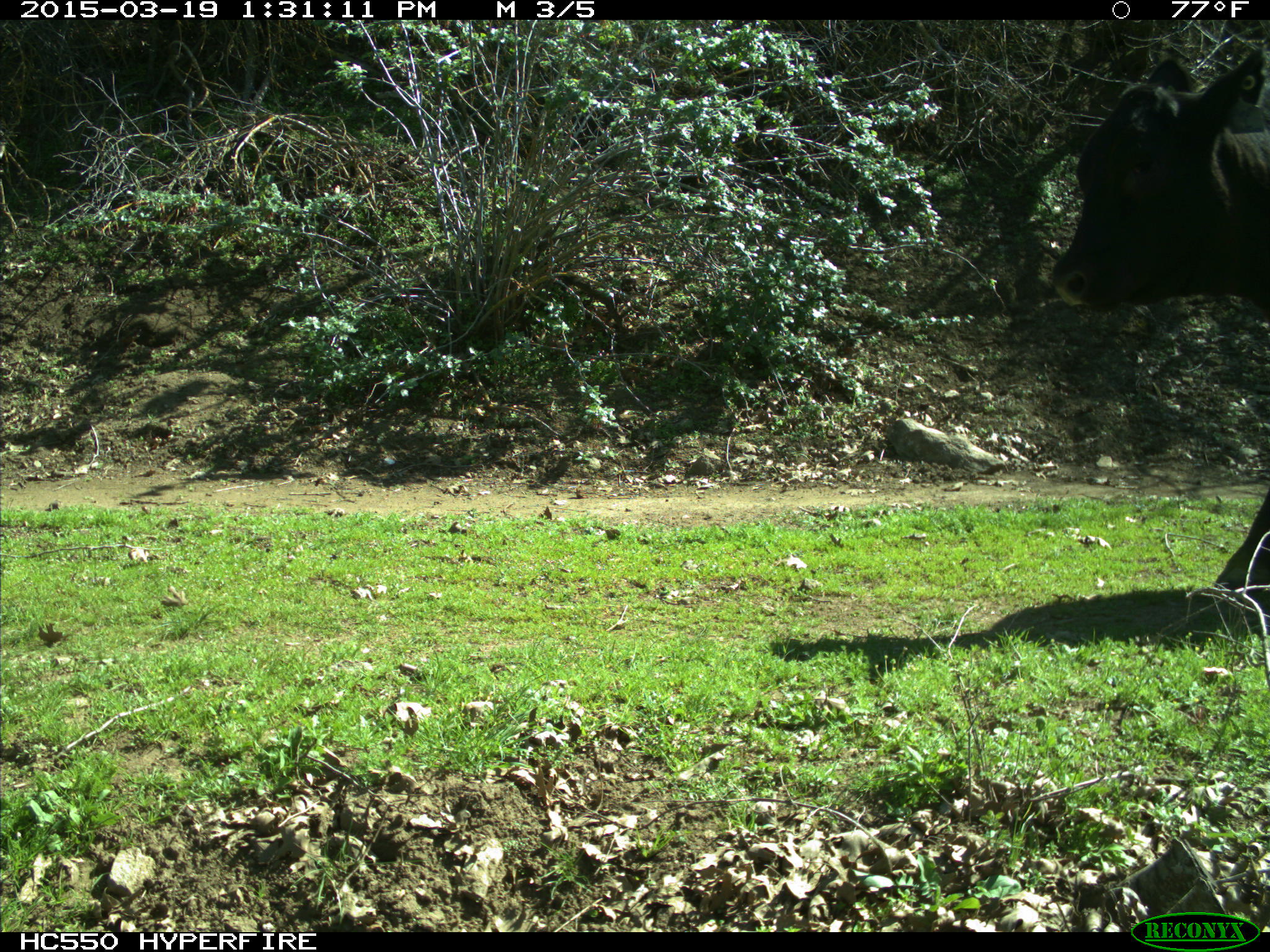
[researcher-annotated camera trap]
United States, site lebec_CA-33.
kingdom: Animalia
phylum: Chordata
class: Mammalia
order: Artiodactyla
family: Bovidae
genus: Bos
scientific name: Bos taurus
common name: domestic cow